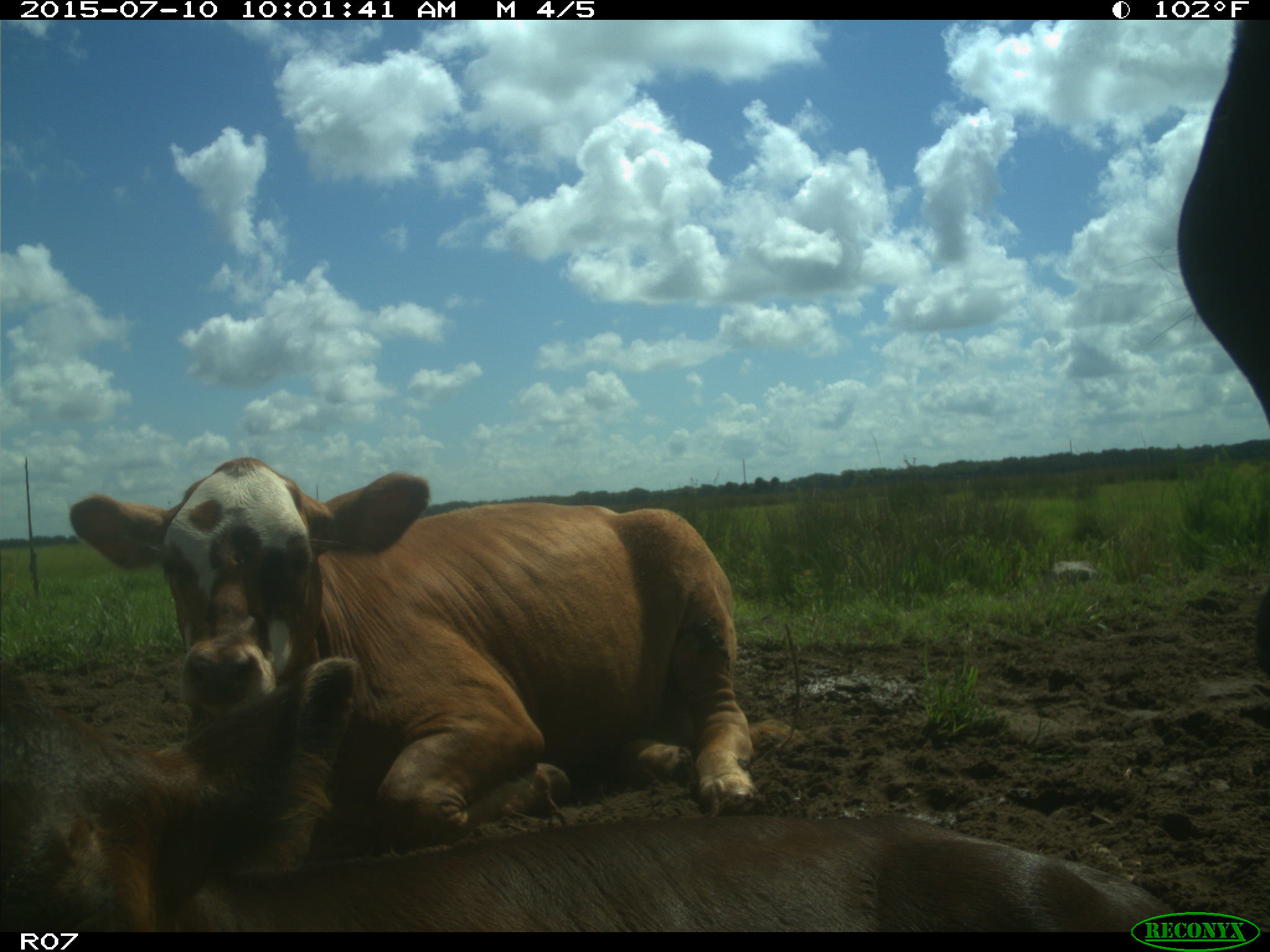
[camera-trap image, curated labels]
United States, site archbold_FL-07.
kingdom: Animalia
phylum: Chordata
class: Mammalia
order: Artiodactyla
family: Bovidae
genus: Bos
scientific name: Bos taurus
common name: domestic cow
Bos taurus (domestic cow).